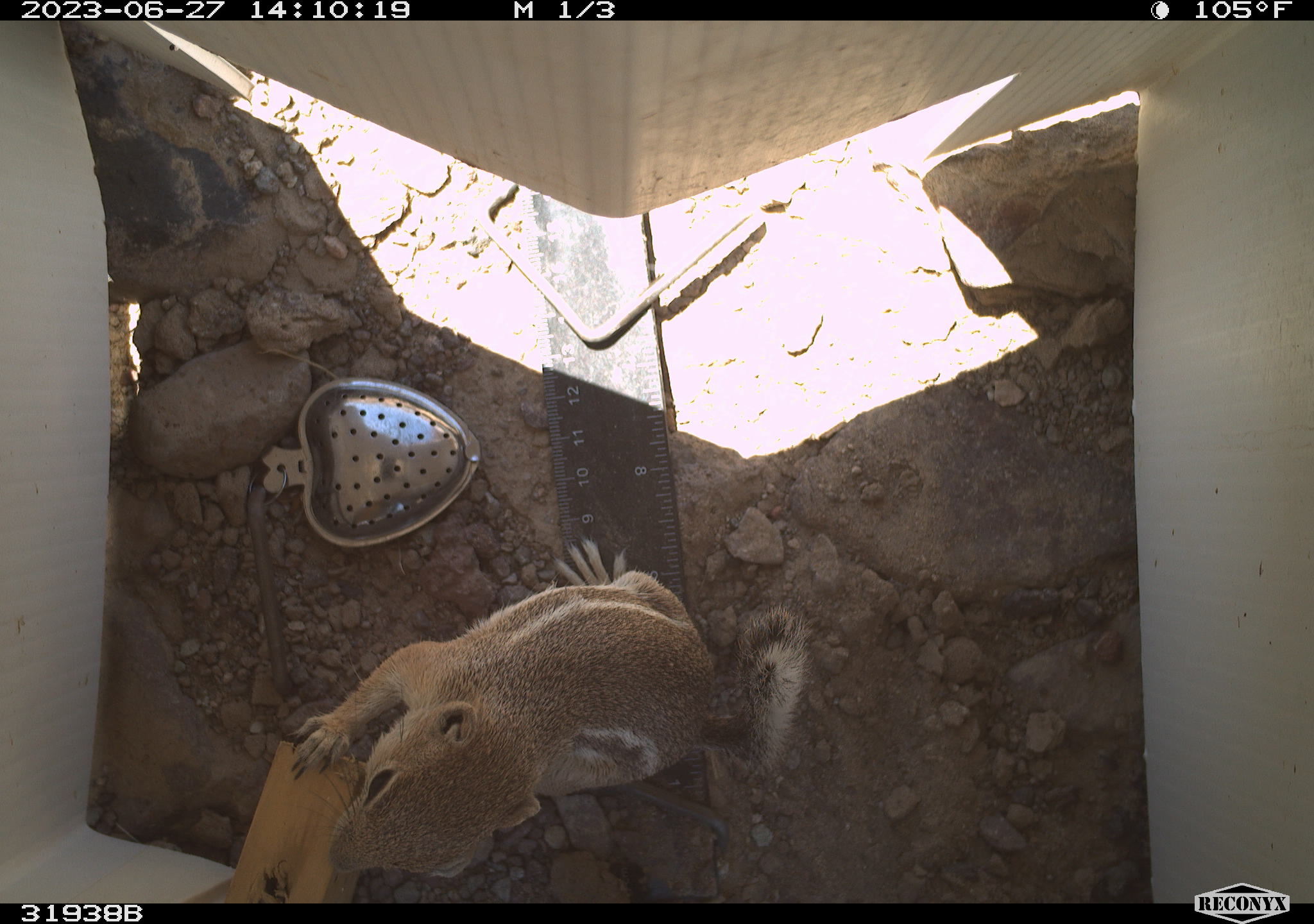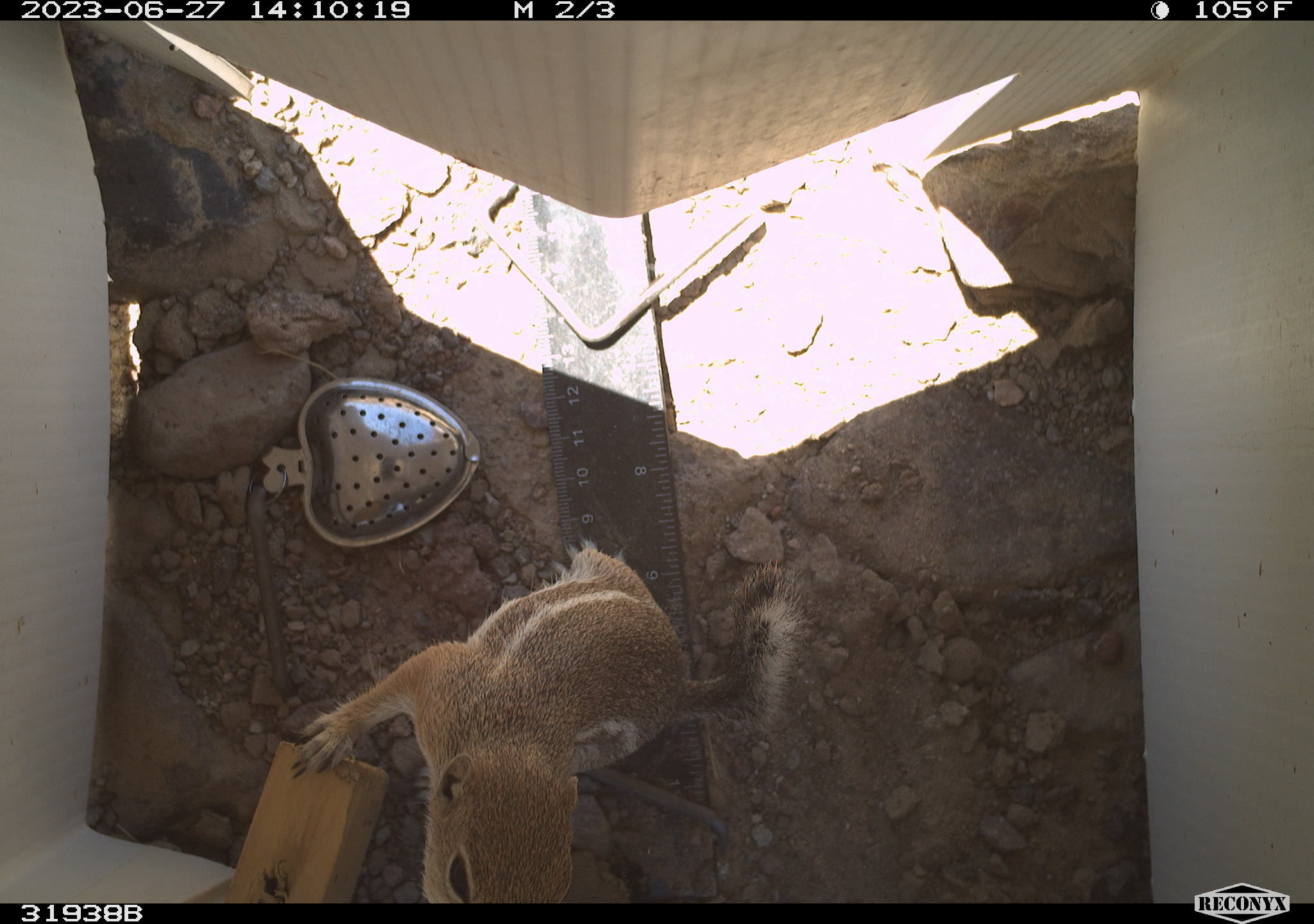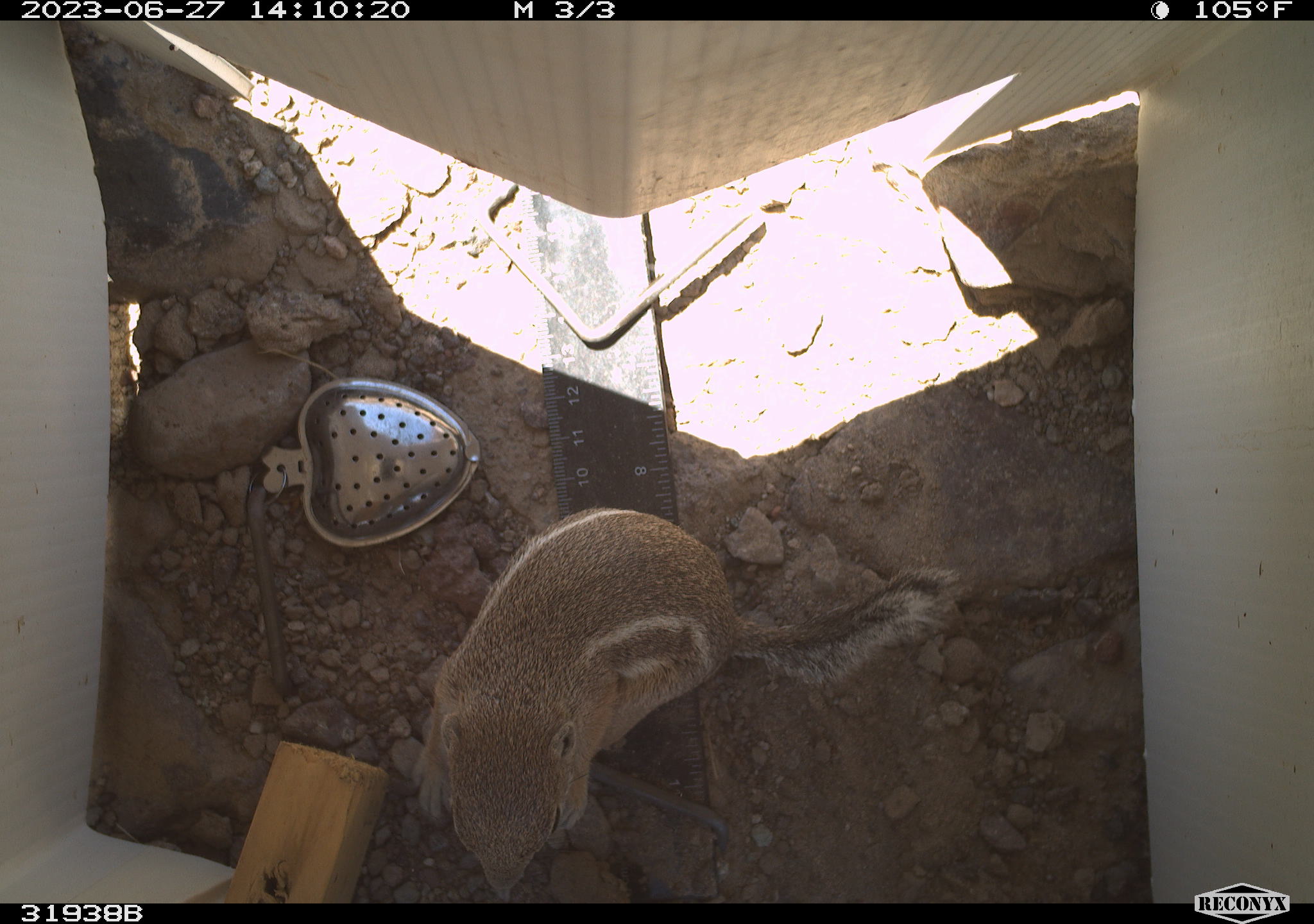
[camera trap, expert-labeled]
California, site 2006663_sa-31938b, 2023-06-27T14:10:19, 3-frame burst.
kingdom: Animalia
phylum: Chordata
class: Mammalia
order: Rodentia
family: Sciuridae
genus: Ammospermophilus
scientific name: Ammospermophilus leucurus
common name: white-tailed antelope squirrel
White-tailed antelope squirrel (Ammospermophilus leucurus).